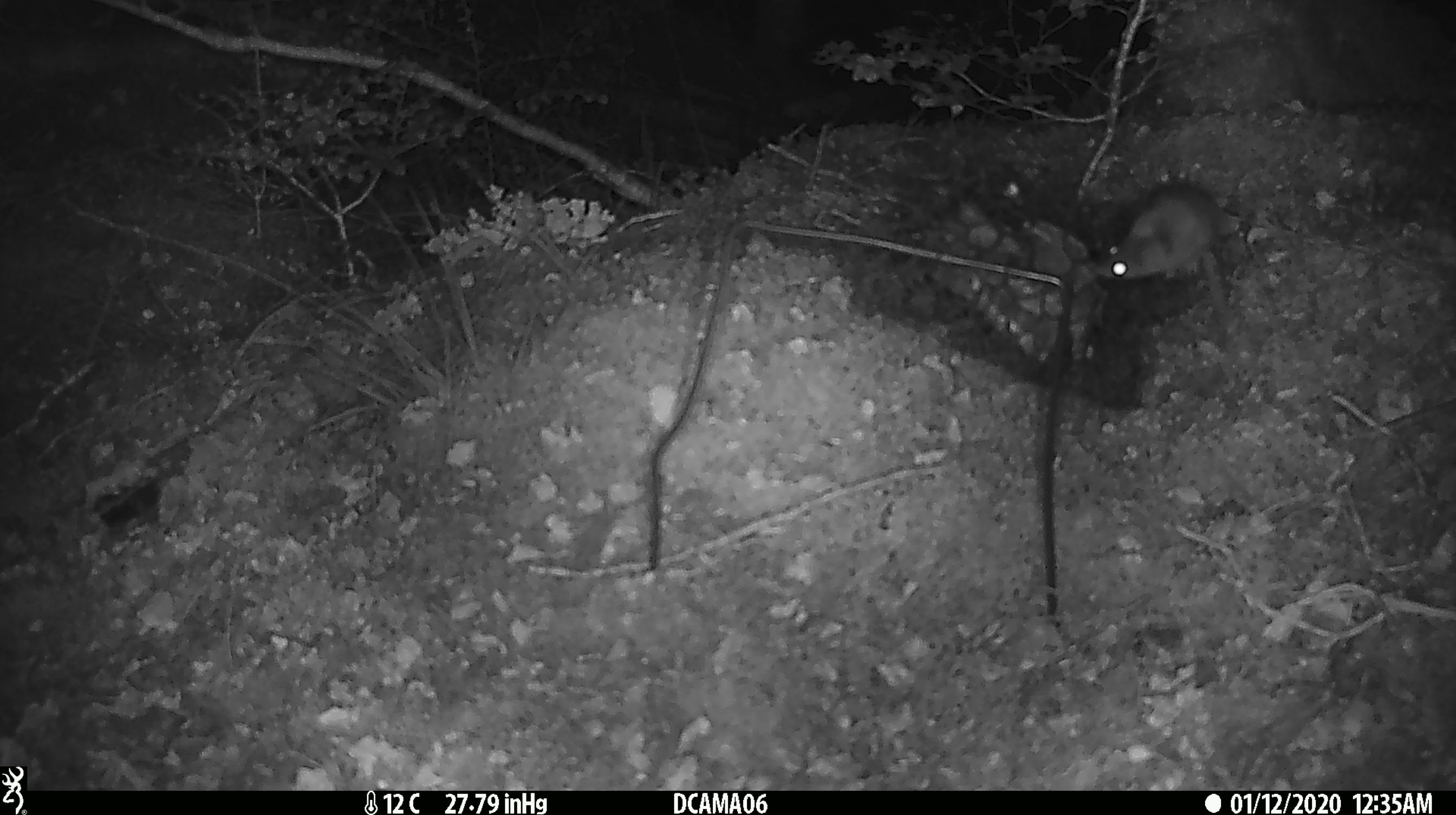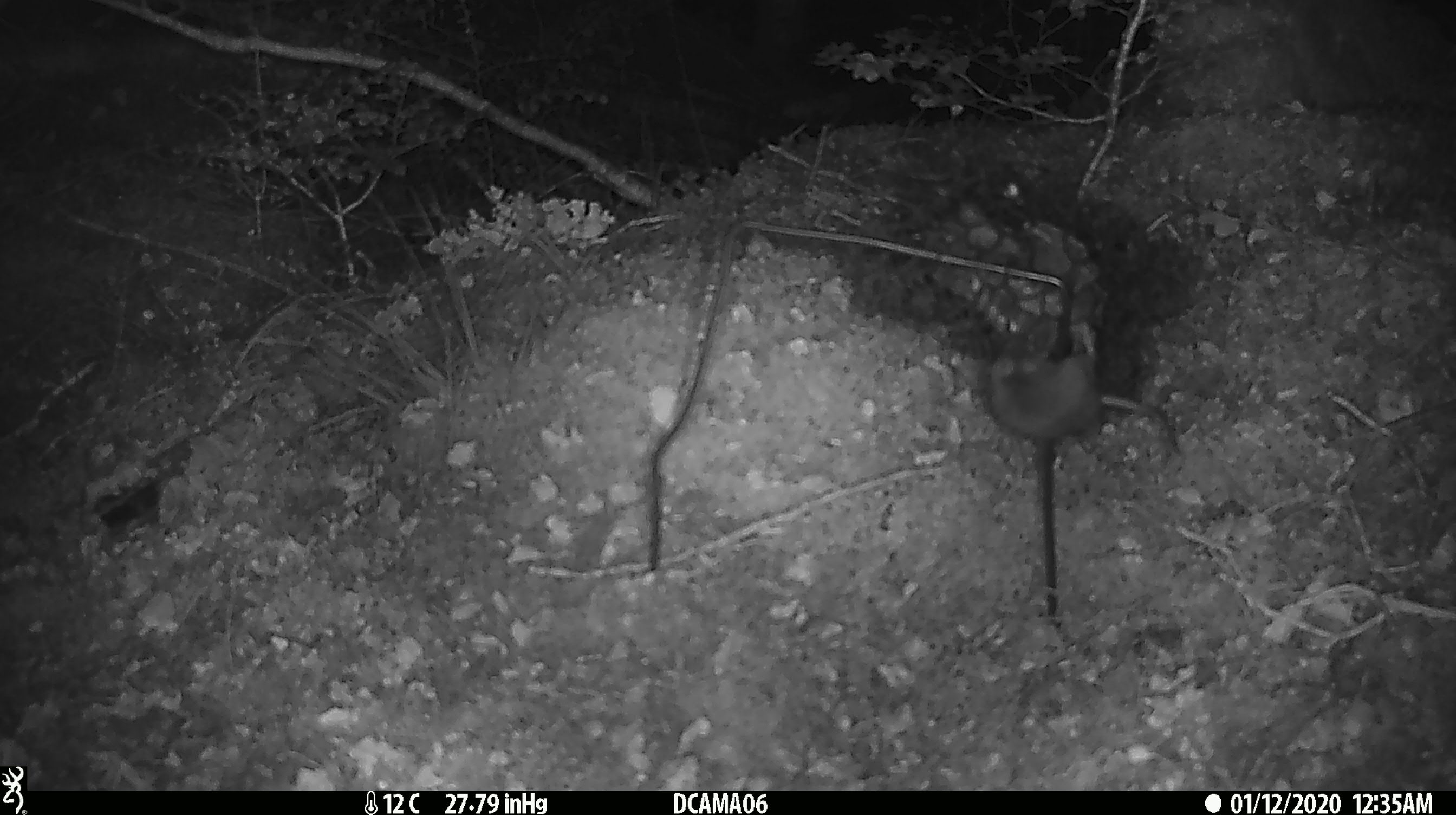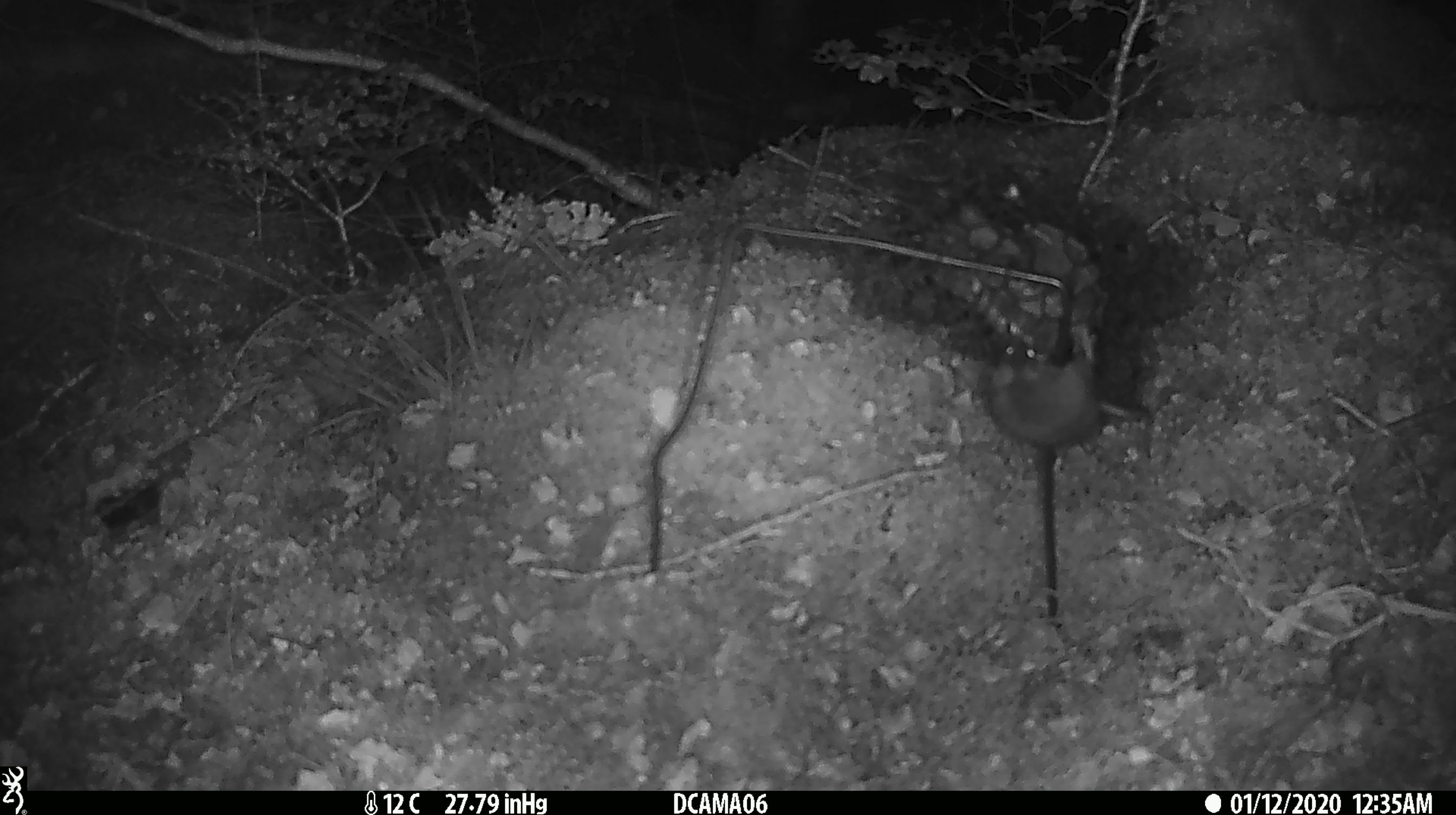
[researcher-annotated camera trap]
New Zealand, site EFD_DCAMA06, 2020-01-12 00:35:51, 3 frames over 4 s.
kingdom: Animalia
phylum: Chordata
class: Mammalia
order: Rodentia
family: Muridae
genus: Mus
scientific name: Mus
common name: mouse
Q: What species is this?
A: Mouse (Mus).